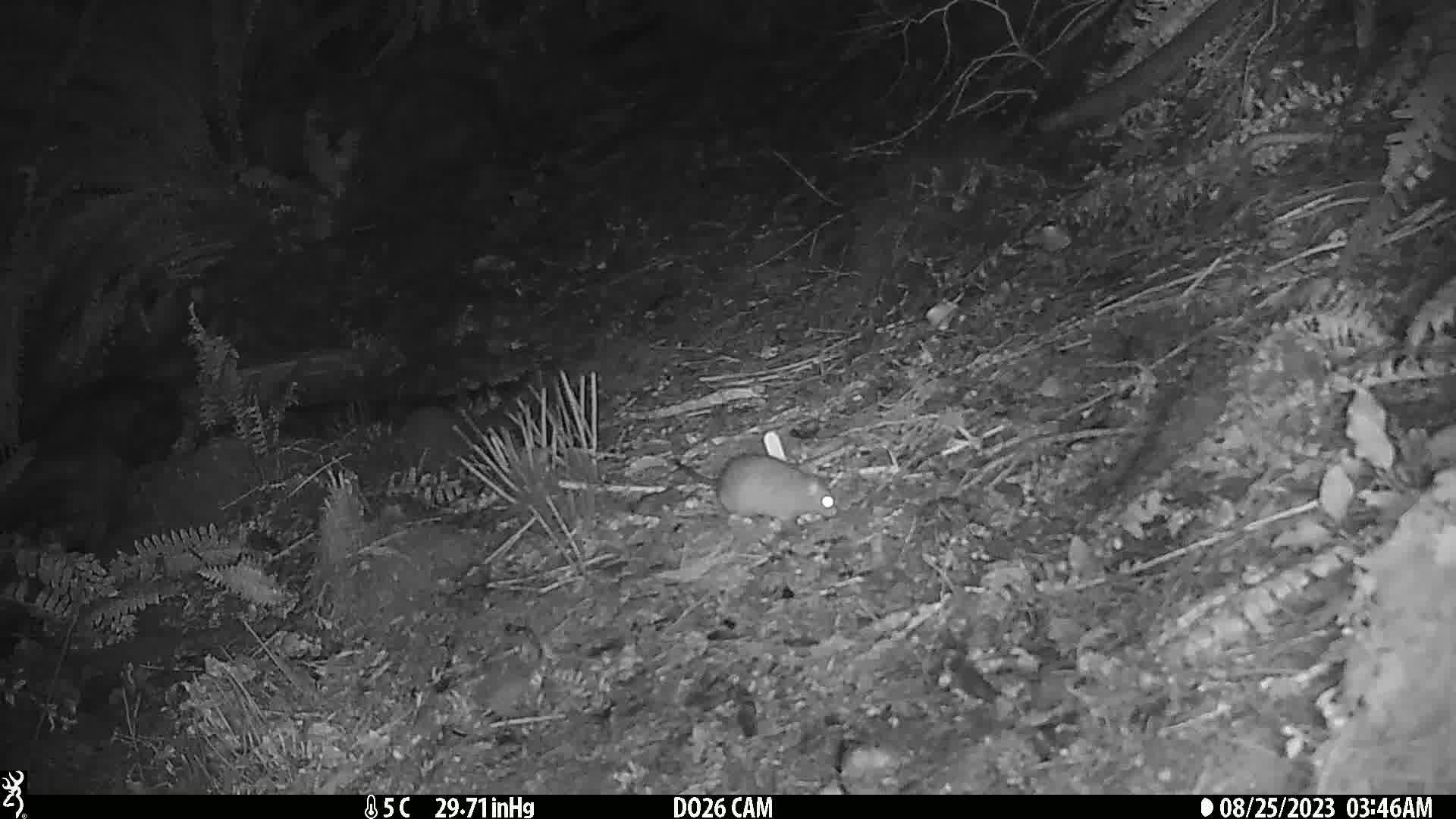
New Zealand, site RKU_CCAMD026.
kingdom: Animalia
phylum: Chordata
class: Mammalia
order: Rodentia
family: Muridae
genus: Rattus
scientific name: Rattus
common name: rat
Rat (Rattus).